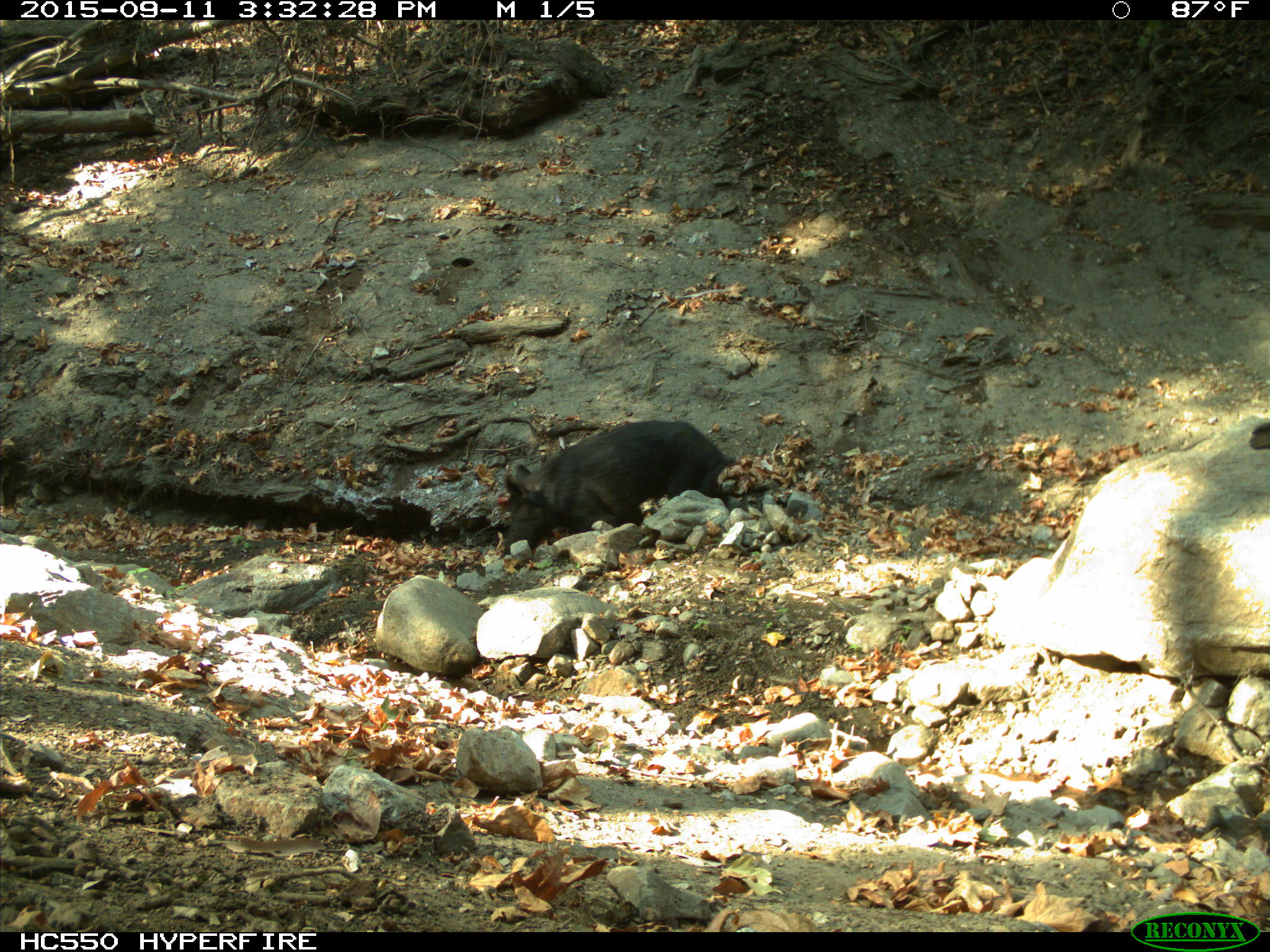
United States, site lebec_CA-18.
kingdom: Animalia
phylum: Chordata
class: Mammalia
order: Artiodactyla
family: Suidae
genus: Sus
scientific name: Sus scrofa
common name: wild boar